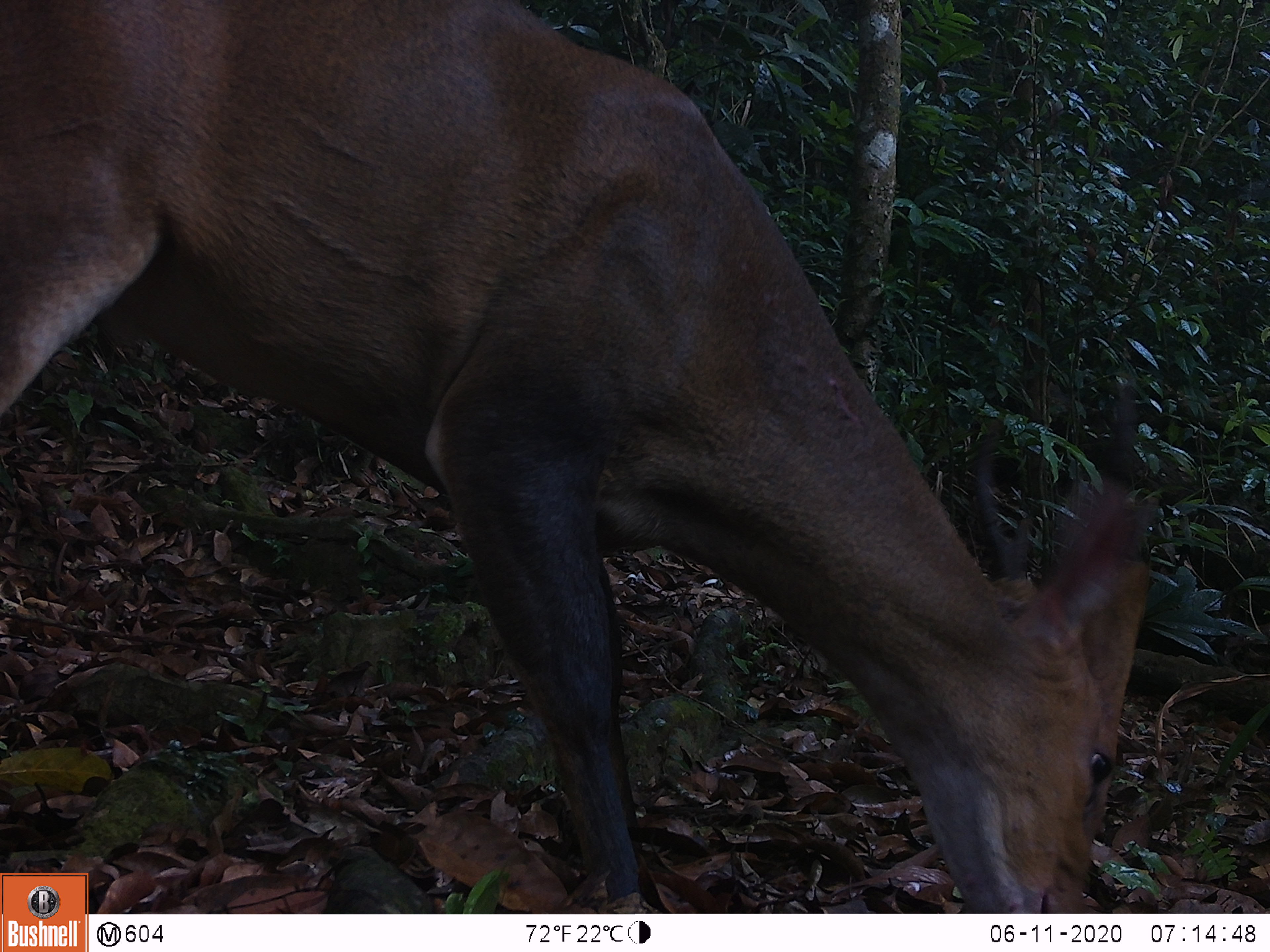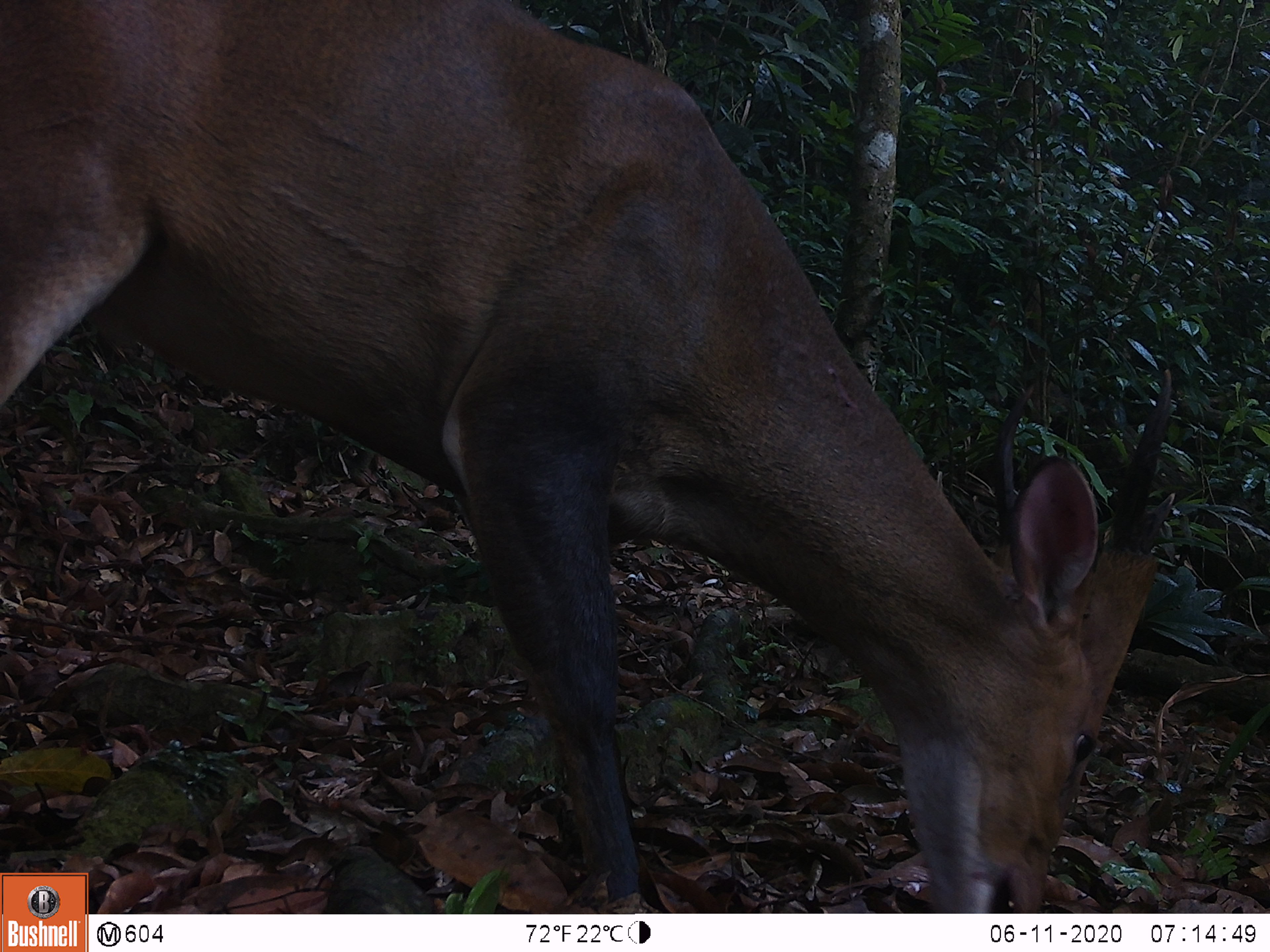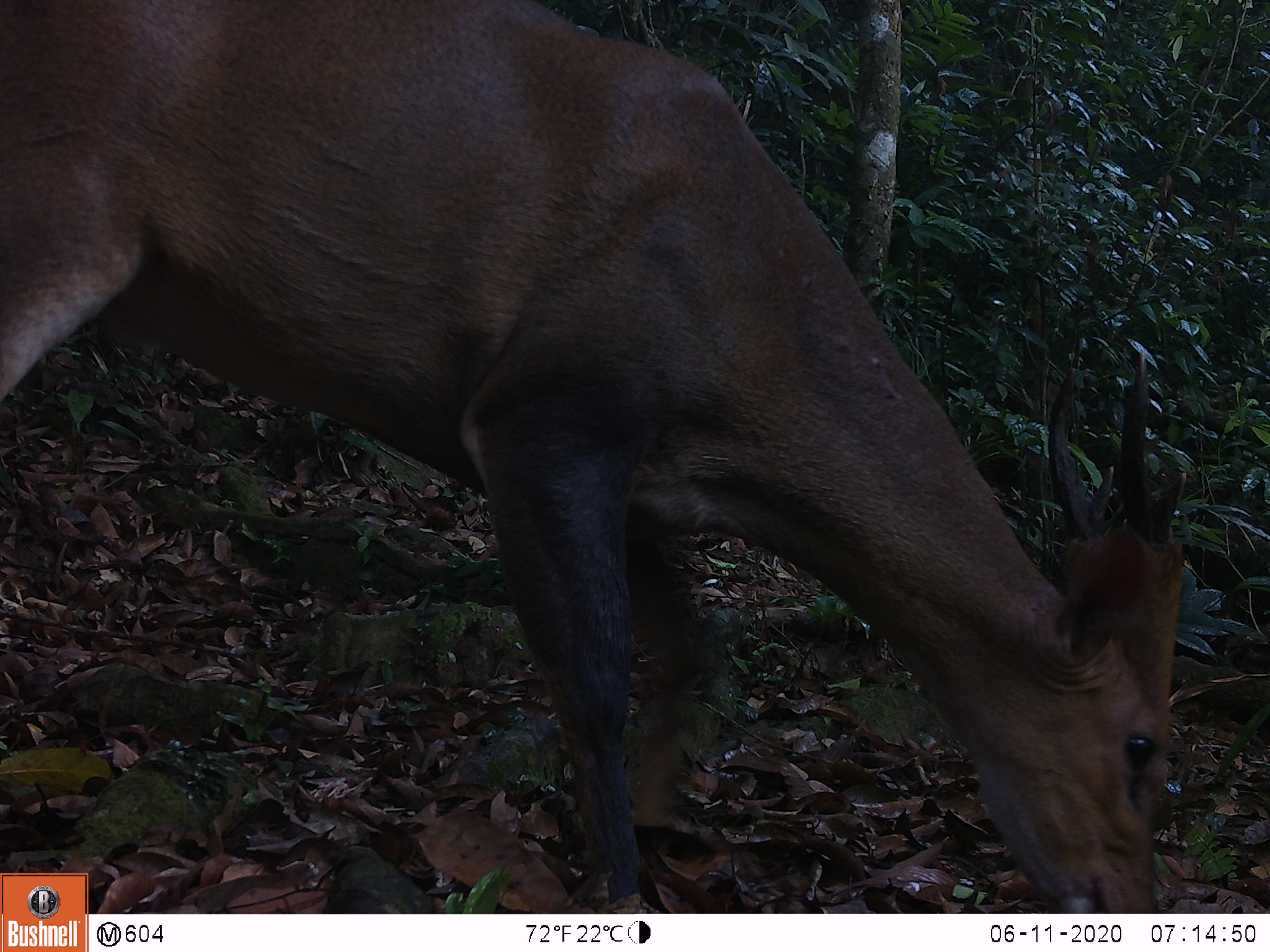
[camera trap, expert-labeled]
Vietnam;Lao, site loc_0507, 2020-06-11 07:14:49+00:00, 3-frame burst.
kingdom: Animalia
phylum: Chordata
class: Mammalia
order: Artiodactyla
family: Cervidae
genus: Muntiacus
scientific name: Muntiacus vuquangensis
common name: large-antlered muntjac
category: large antlered muntjac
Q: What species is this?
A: Large antlered muntjac (large-antlered muntjac) (Muntiacus vuquangensis).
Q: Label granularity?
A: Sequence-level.